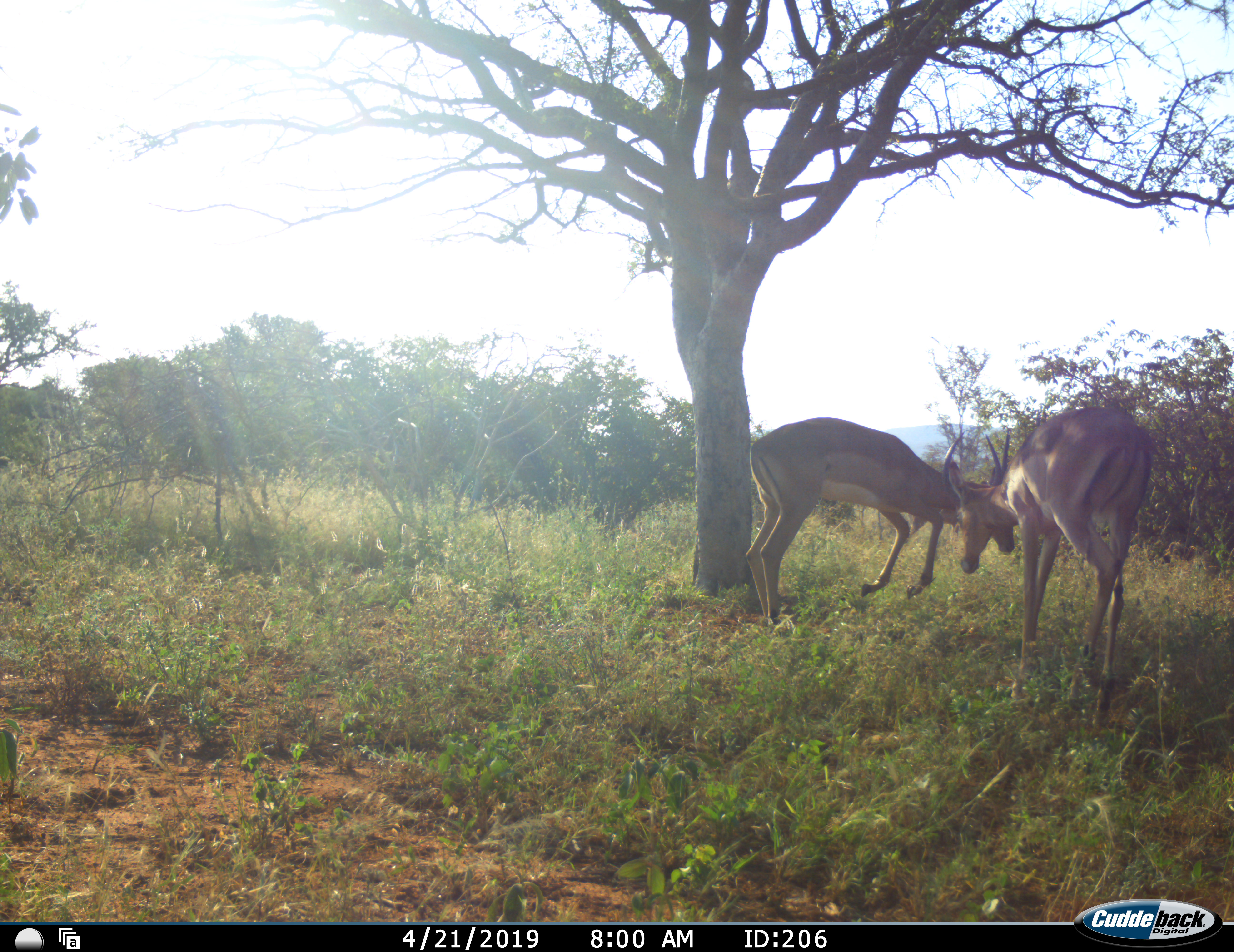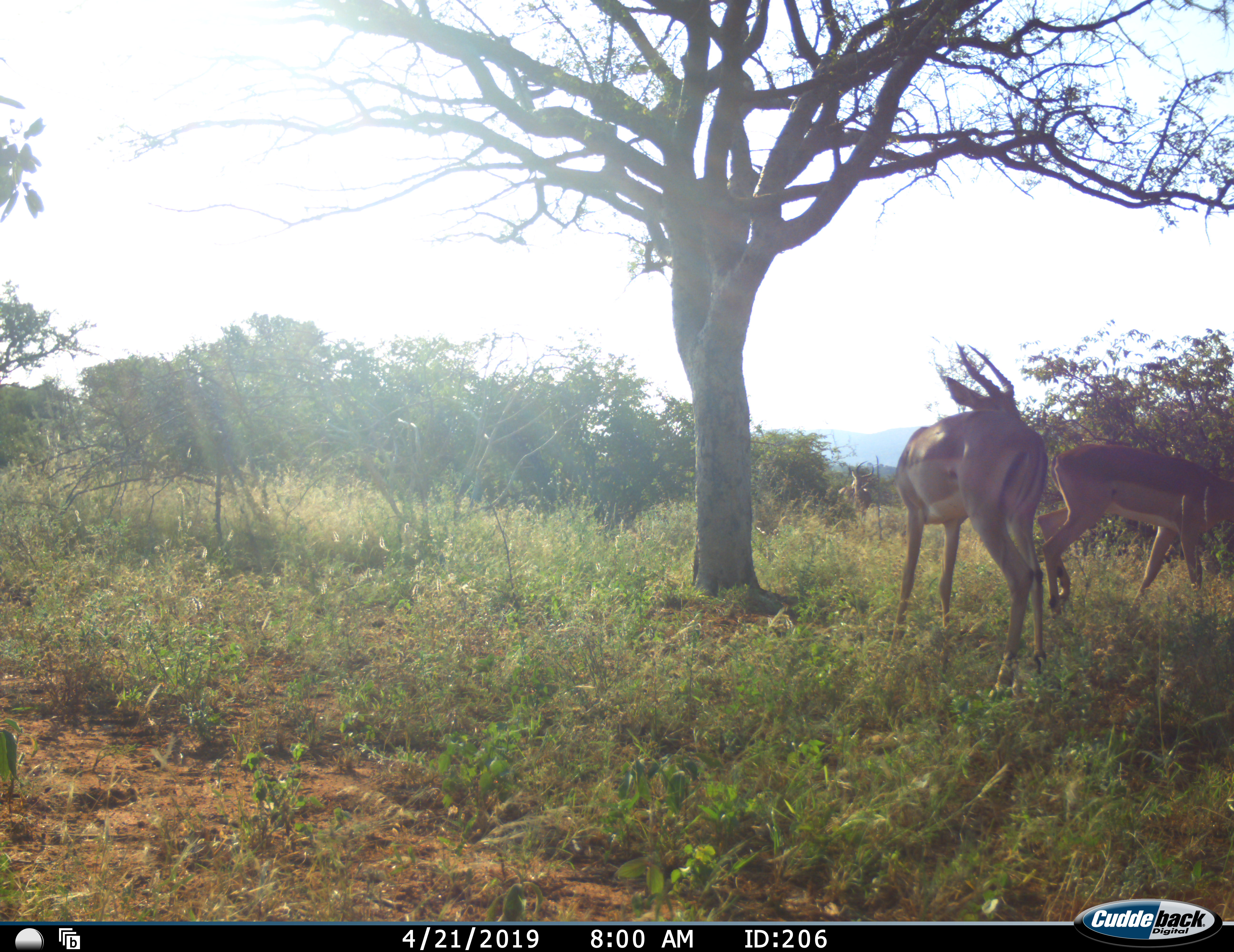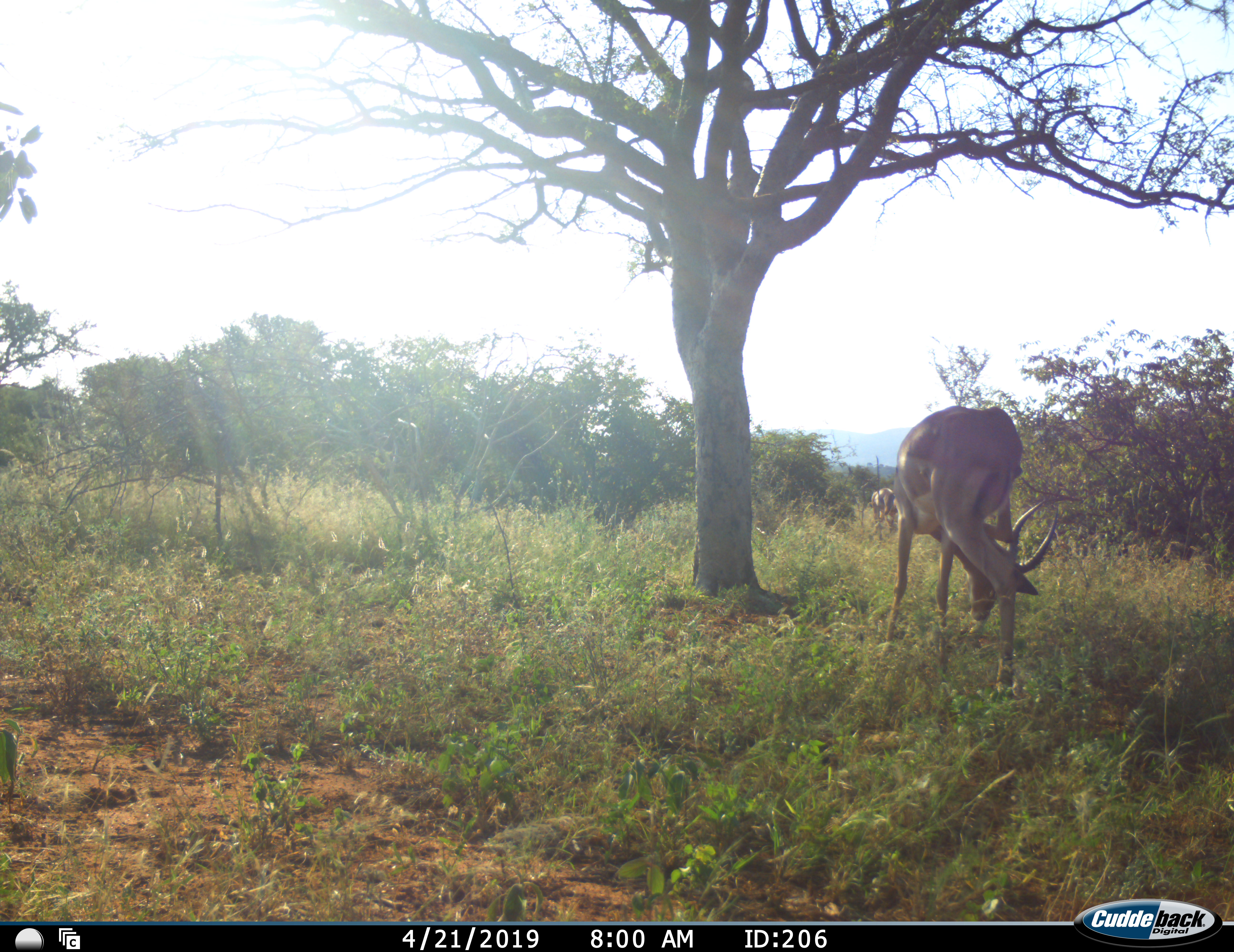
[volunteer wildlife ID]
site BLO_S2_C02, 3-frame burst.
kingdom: Animalia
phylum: Chordata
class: Mammalia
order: Artiodactyla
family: Bovidae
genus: Aepyceros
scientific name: Aepyceros melampus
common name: impala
Impala (Aepyceros melampus), count 3. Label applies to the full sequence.